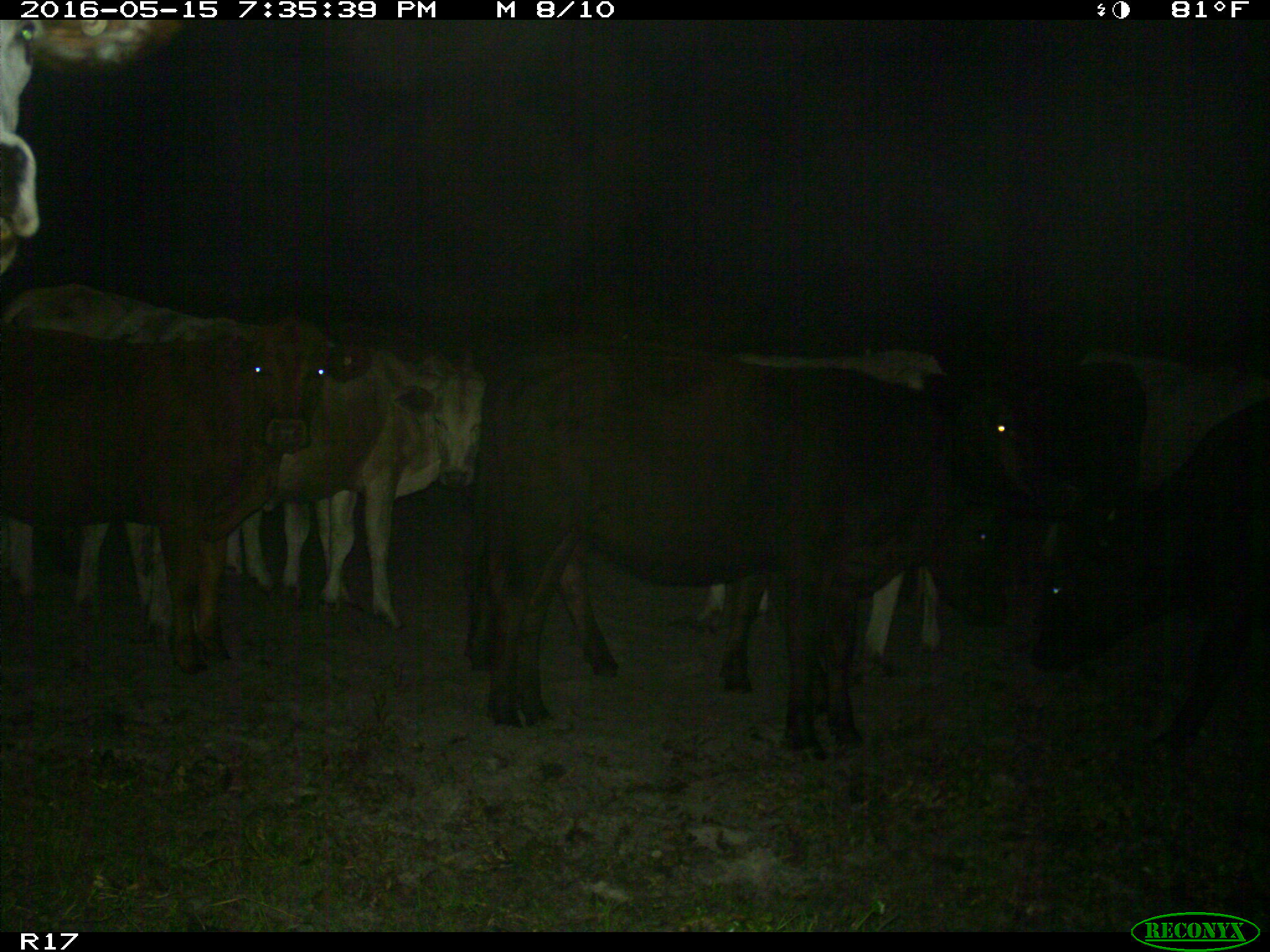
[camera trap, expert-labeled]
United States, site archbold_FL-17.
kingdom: Animalia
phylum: Chordata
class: Mammalia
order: Artiodactyla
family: Bovidae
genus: Bos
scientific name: Bos taurus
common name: domestic cow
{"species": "Bos taurus (domestic cow)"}